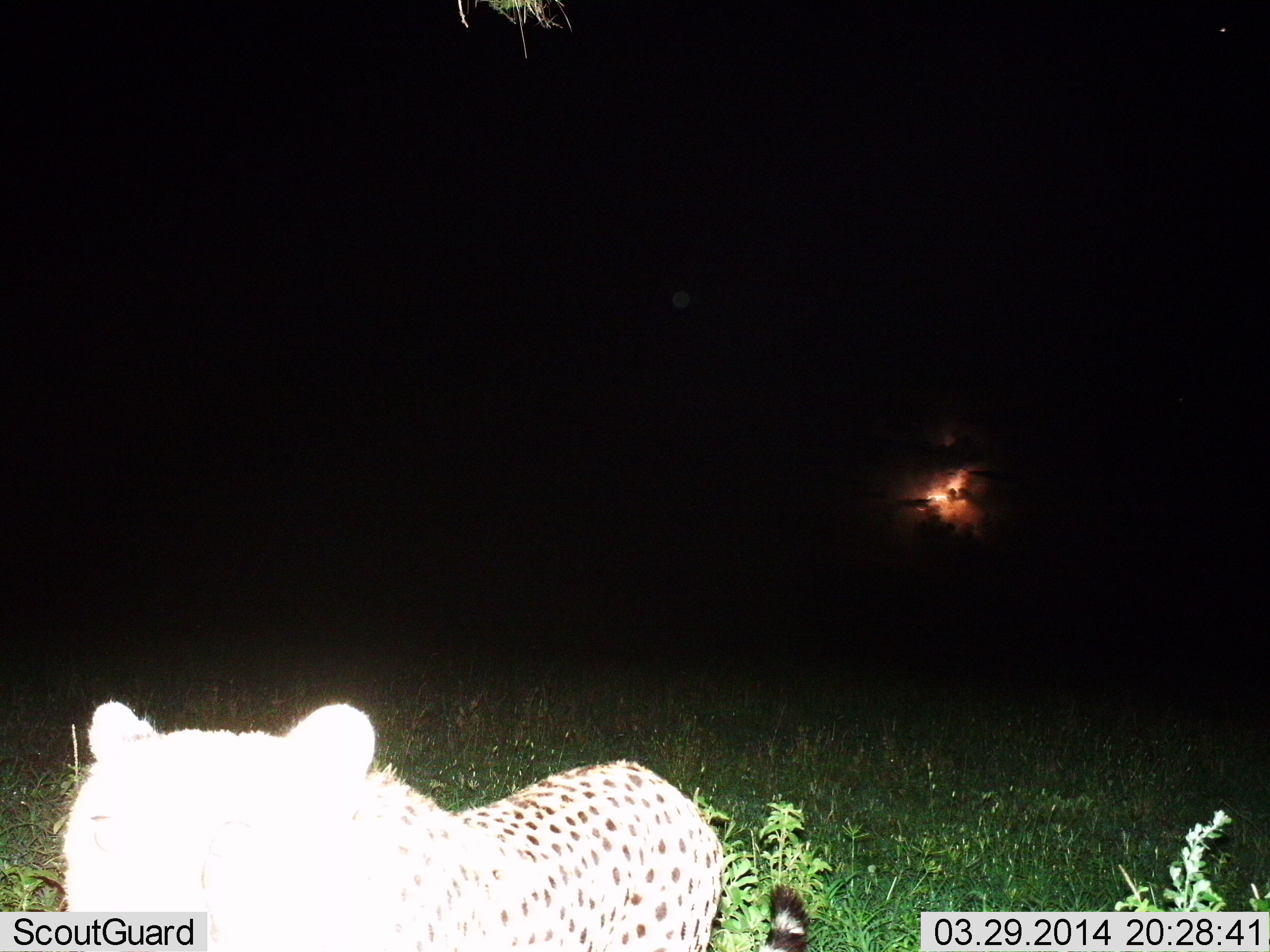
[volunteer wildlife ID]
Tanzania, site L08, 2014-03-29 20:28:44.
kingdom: Animalia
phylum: Chordata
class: Mammalia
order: Carnivora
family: Felidae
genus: Acinonyx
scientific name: Acinonyx jubatus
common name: cheetah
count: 1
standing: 60%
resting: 10%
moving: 30%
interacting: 0%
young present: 0%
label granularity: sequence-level